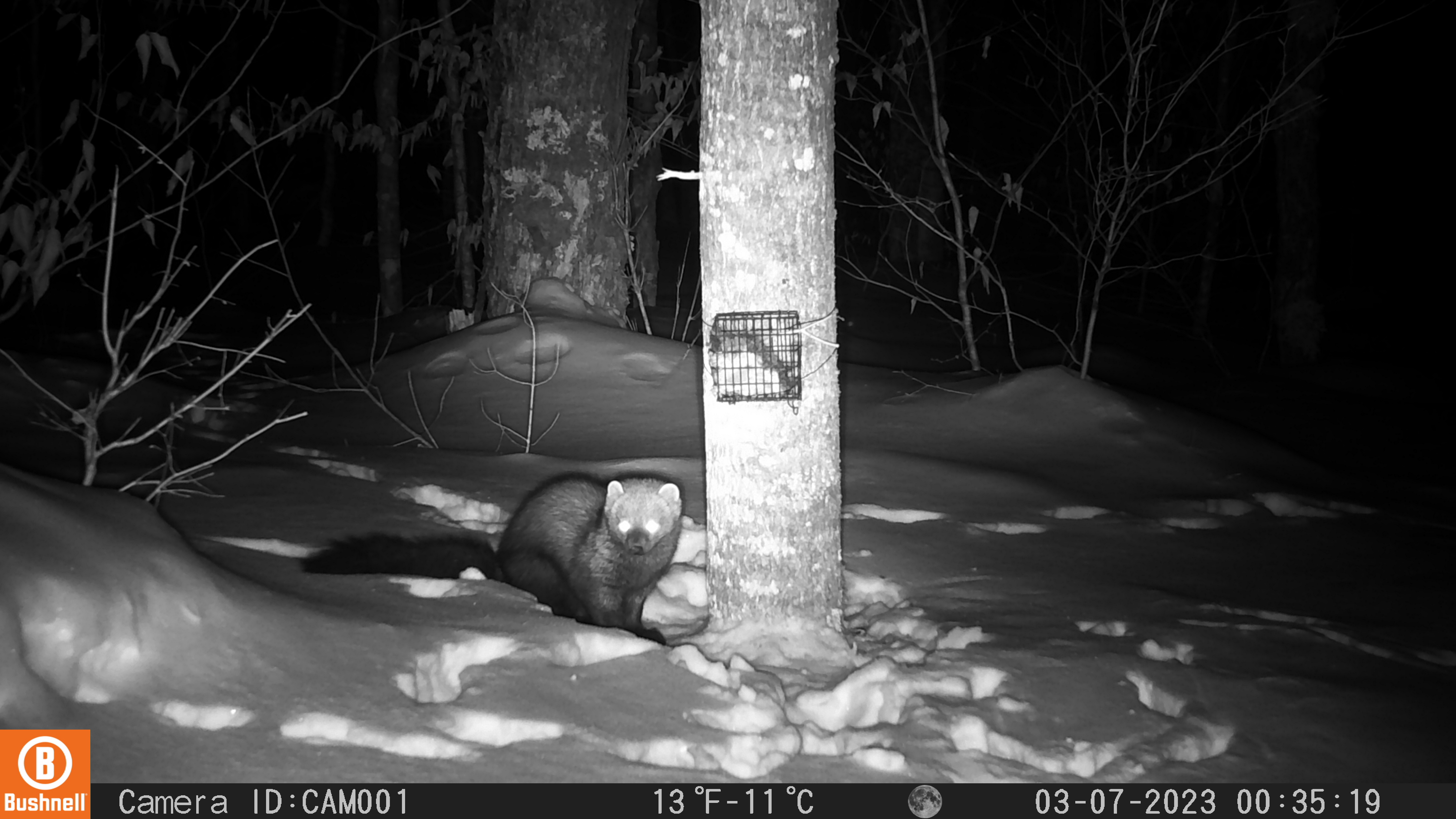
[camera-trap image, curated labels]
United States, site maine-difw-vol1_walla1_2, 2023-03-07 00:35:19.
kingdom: Animalia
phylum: Chordata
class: Mammalia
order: Carnivora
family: Mustelidae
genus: Pekania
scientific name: Pekania pennanti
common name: fisher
Fisher (Pekania pennanti).